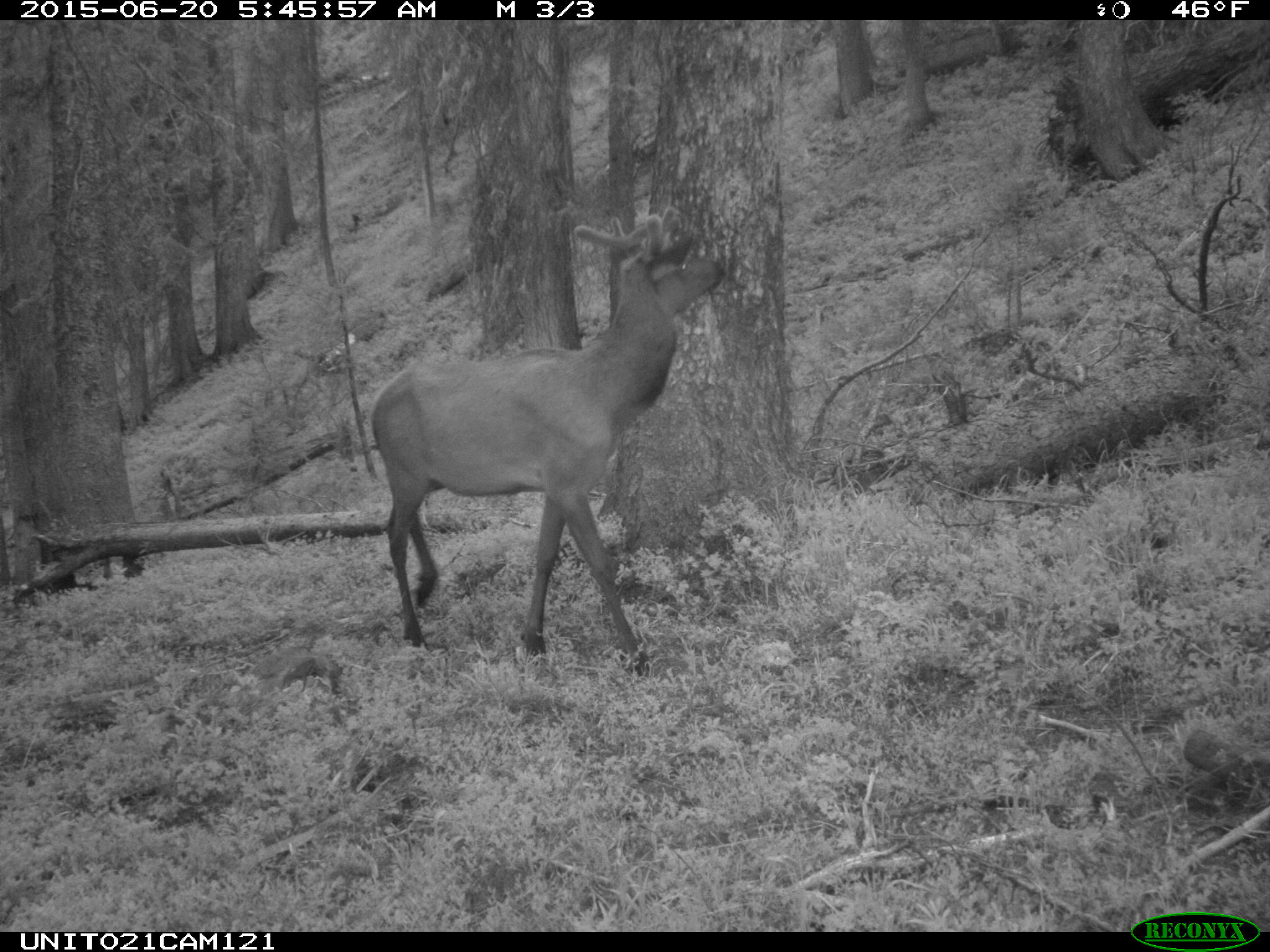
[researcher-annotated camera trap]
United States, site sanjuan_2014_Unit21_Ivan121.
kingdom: Animalia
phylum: Chordata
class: Mammalia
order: Artiodactyla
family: Cervidae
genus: Cervus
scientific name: Cervus elaphus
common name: red deer